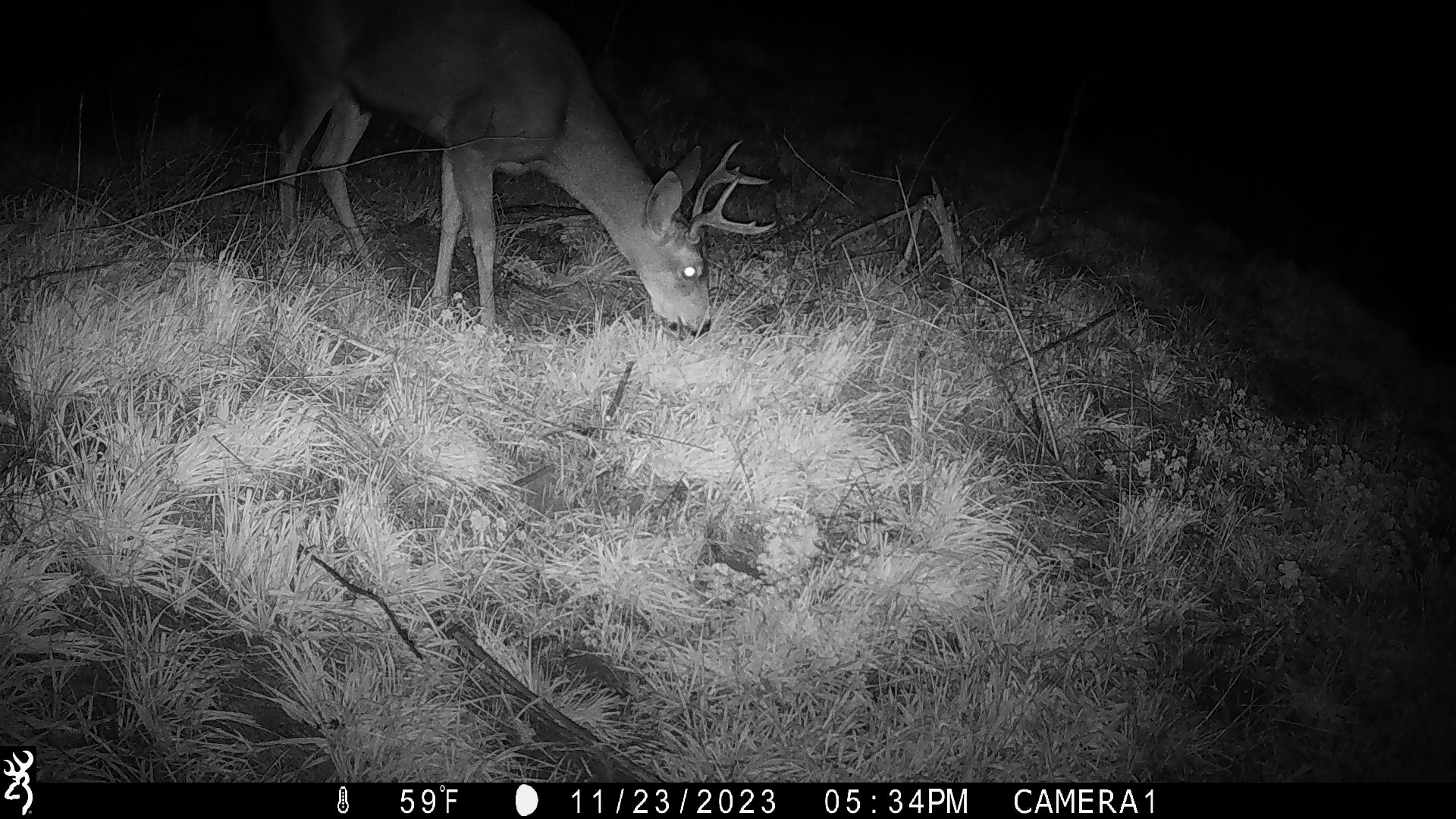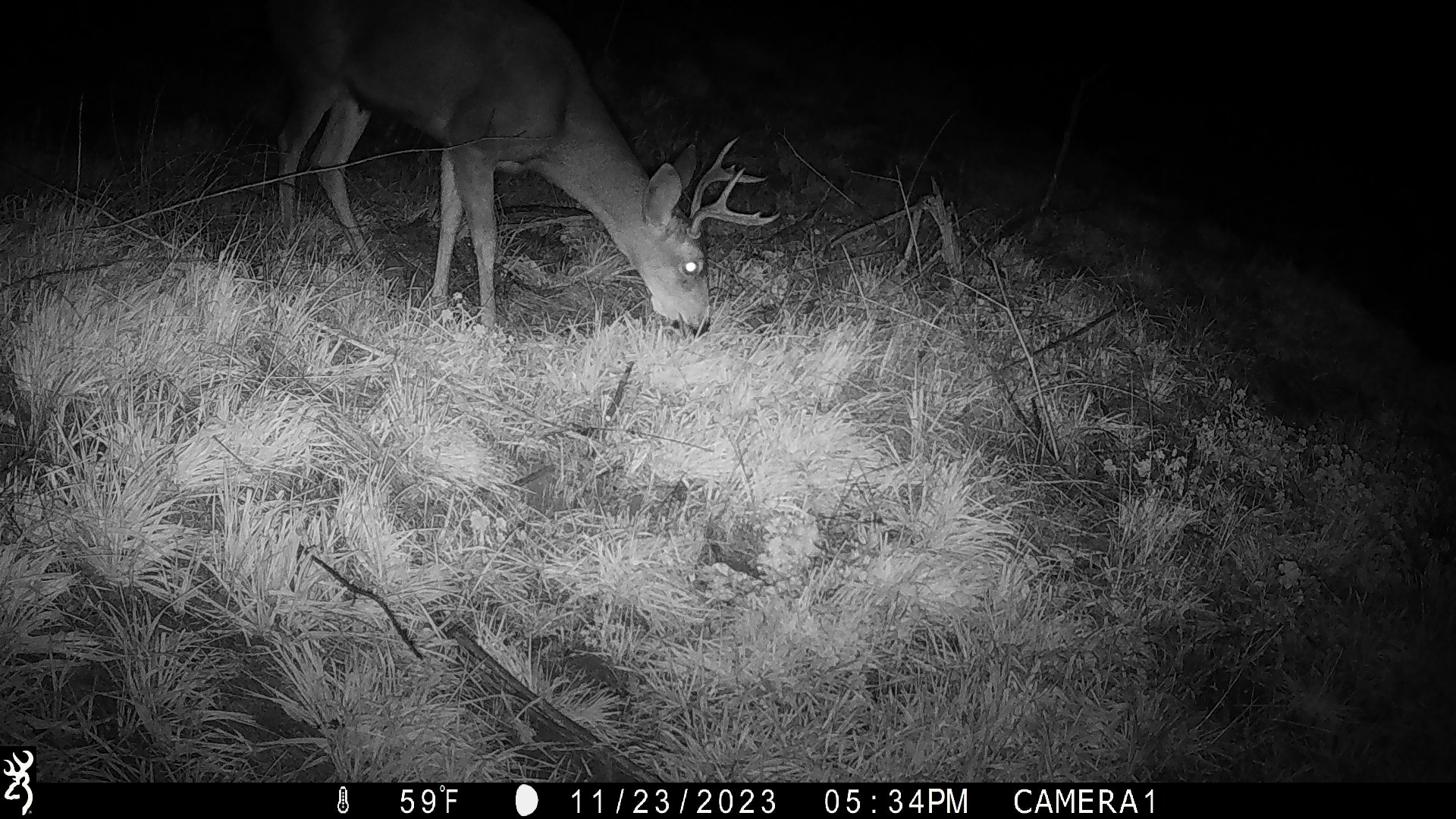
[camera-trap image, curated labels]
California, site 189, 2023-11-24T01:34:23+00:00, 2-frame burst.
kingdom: Animalia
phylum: Chordata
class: Mammalia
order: Artiodactyla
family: Cervidae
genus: Odocoileus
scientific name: Odocoileus hemionus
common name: mule deer